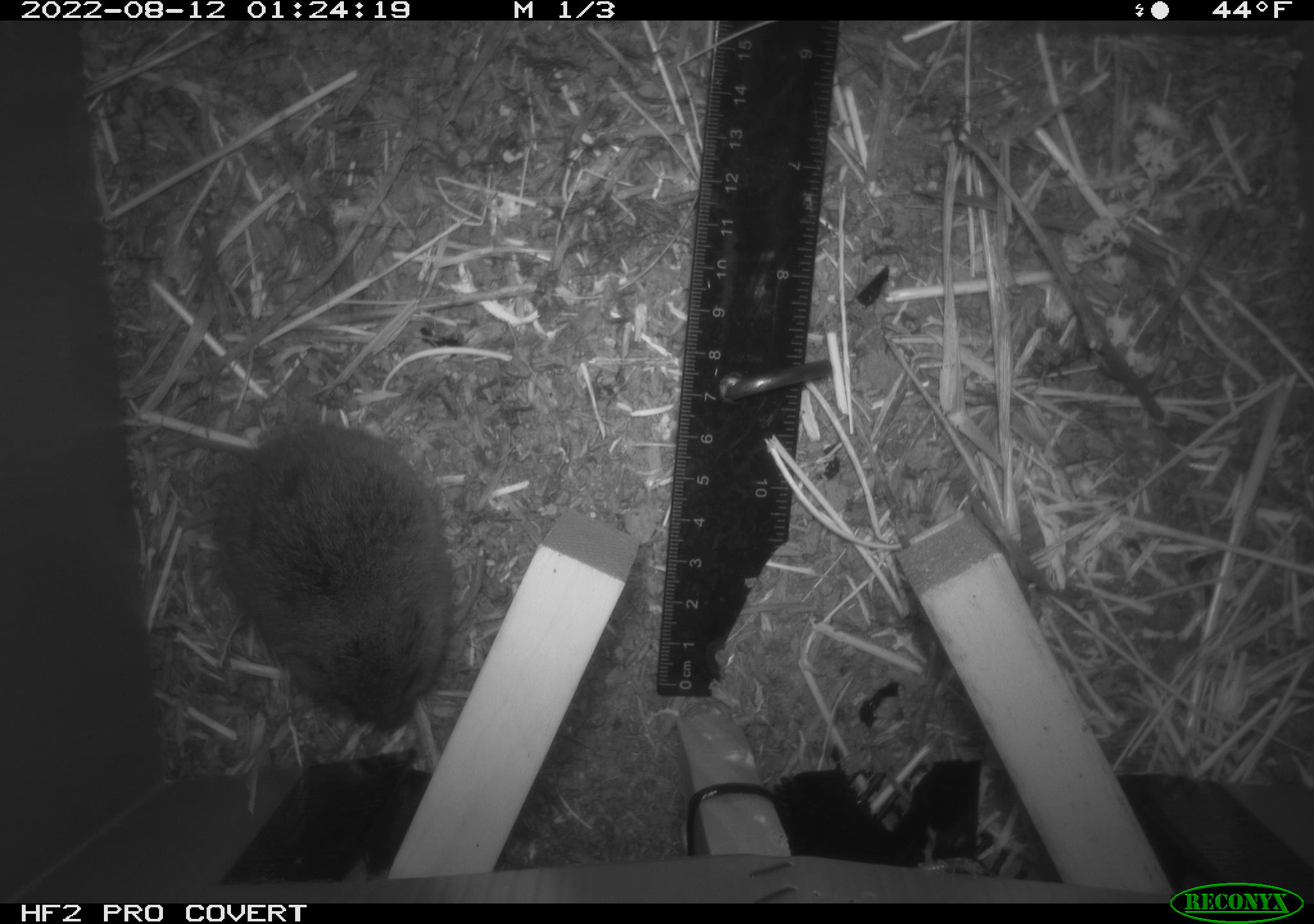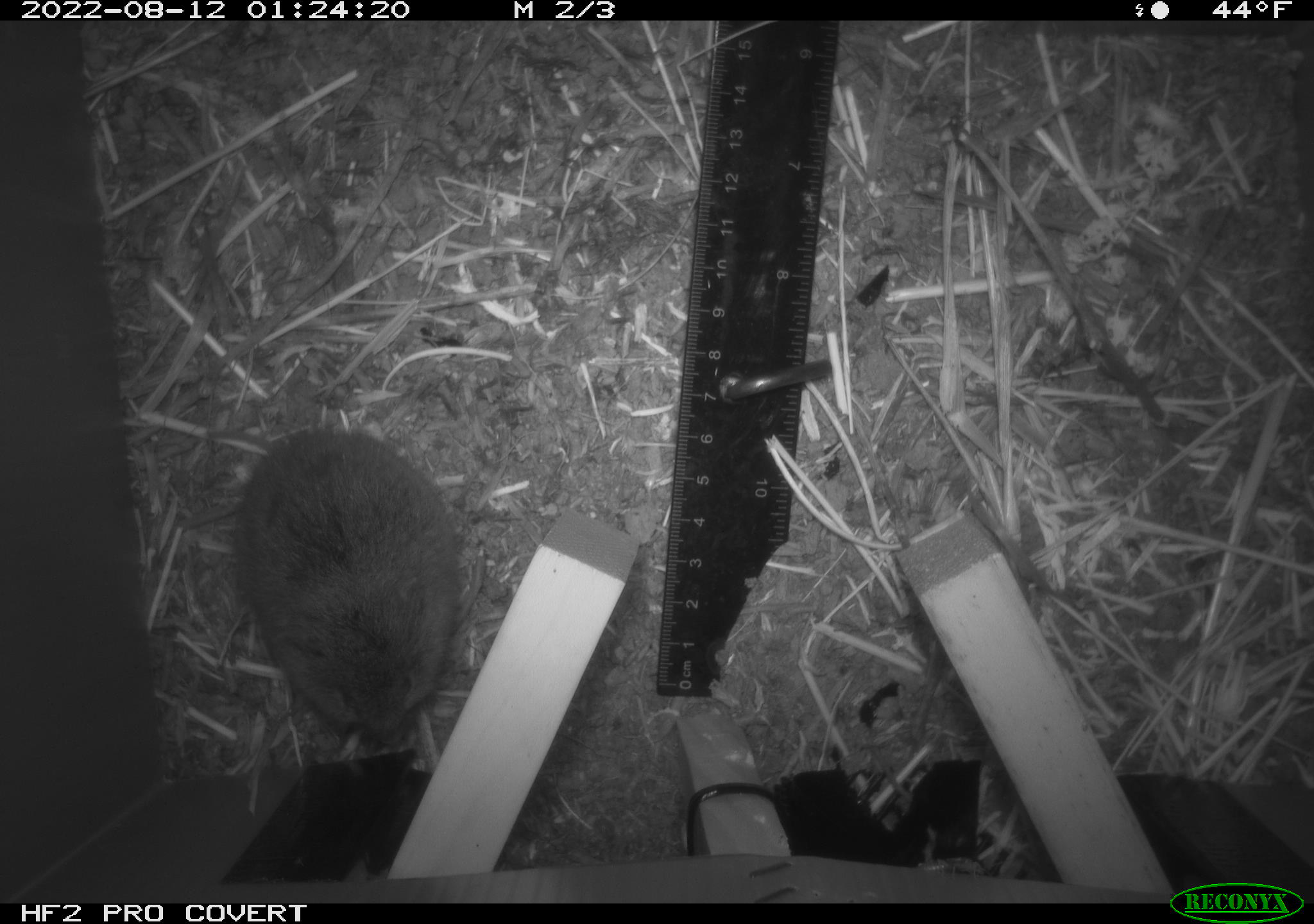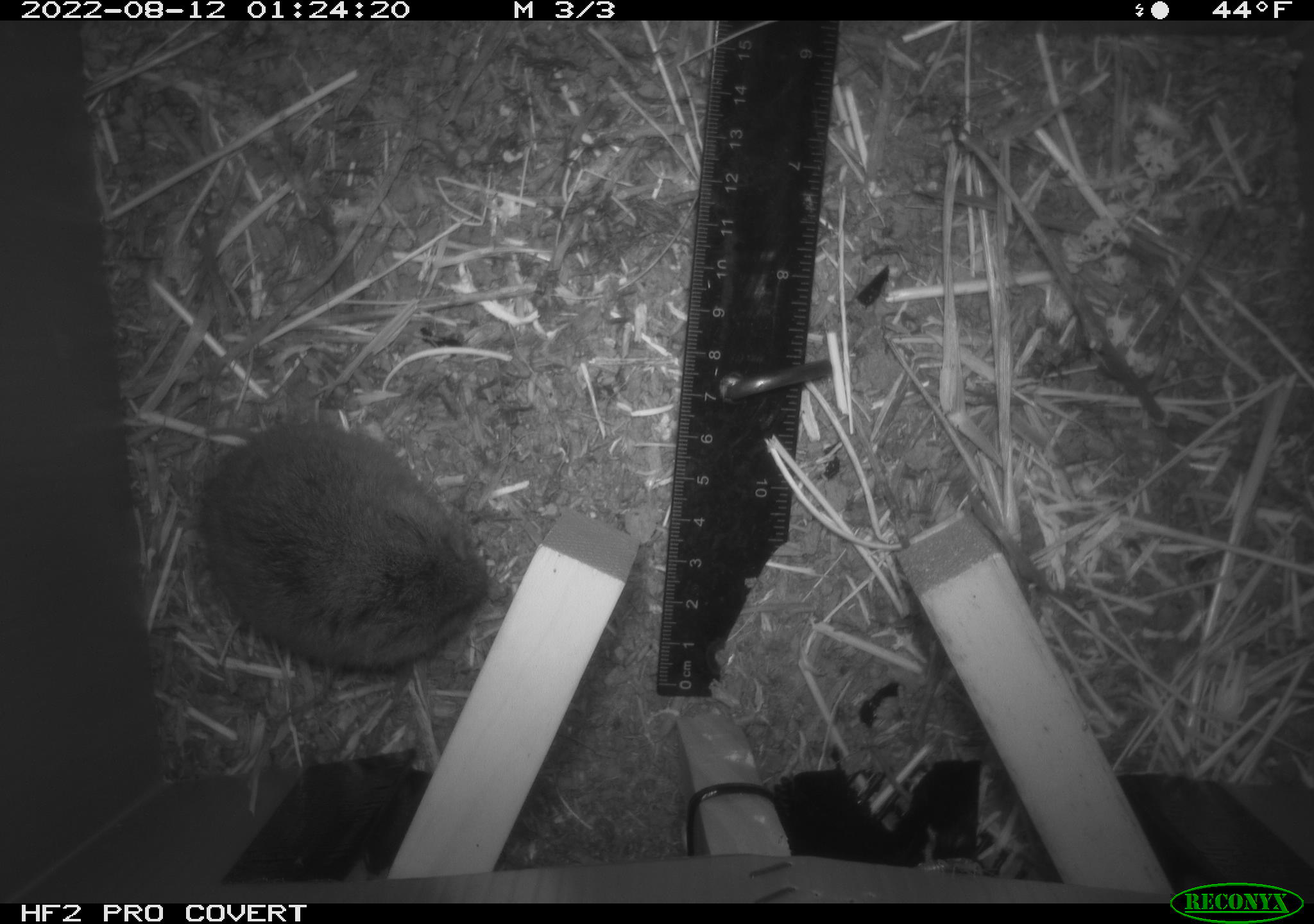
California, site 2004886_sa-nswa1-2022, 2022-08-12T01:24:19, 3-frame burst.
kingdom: Animalia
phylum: Chordata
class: Mammalia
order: Rodentia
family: Cricetidae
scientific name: Cricetidae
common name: hamsters, voles, lemmings, and allies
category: cricetidae family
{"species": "cricetidae family (hamsters, voles, lemmings, and allies) (Cricetidae)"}